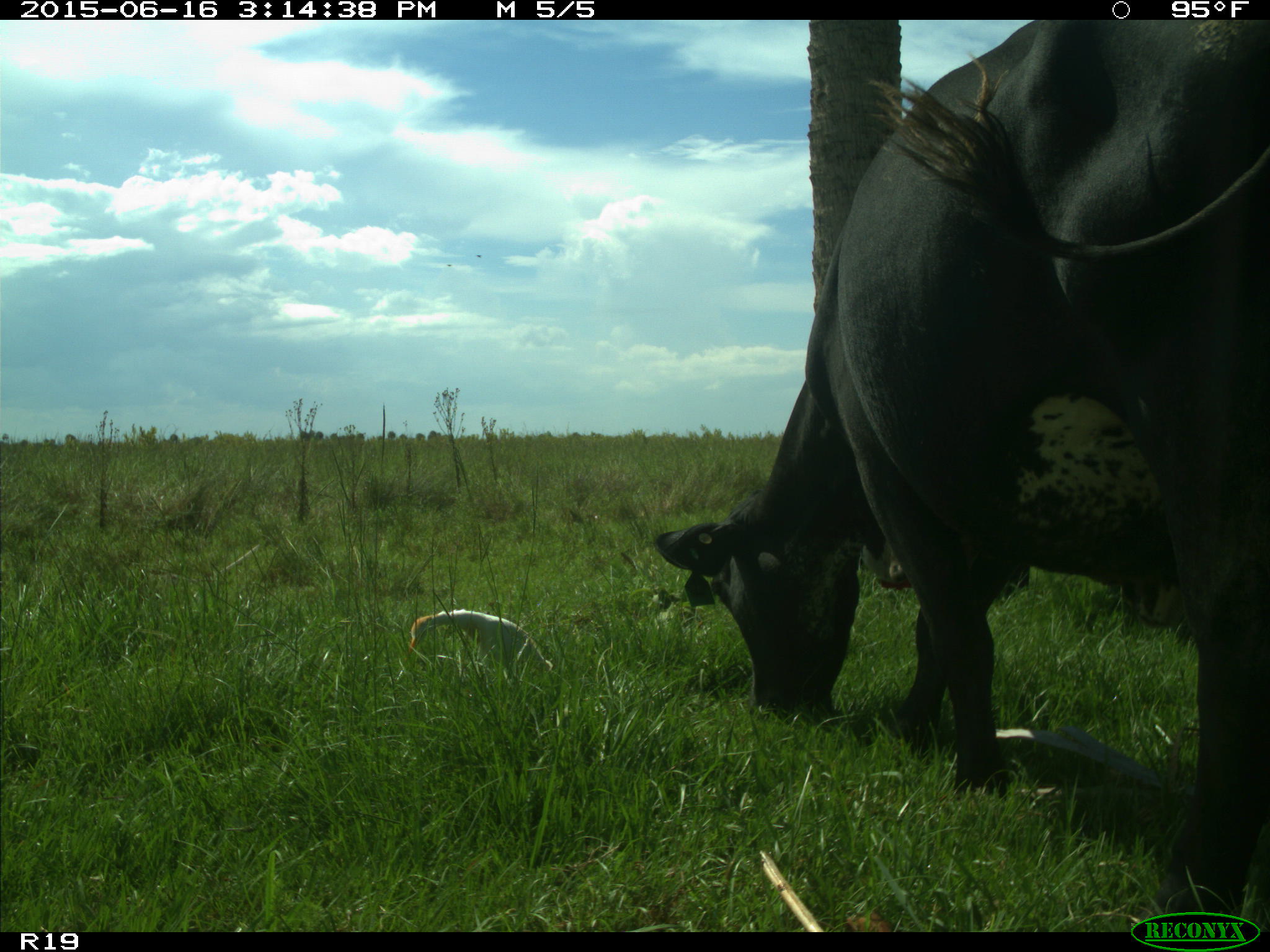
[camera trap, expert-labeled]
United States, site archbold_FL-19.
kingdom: Animalia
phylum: Chordata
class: Mammalia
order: Artiodactyla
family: Bovidae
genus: Bos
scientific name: Bos taurus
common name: domestic cow